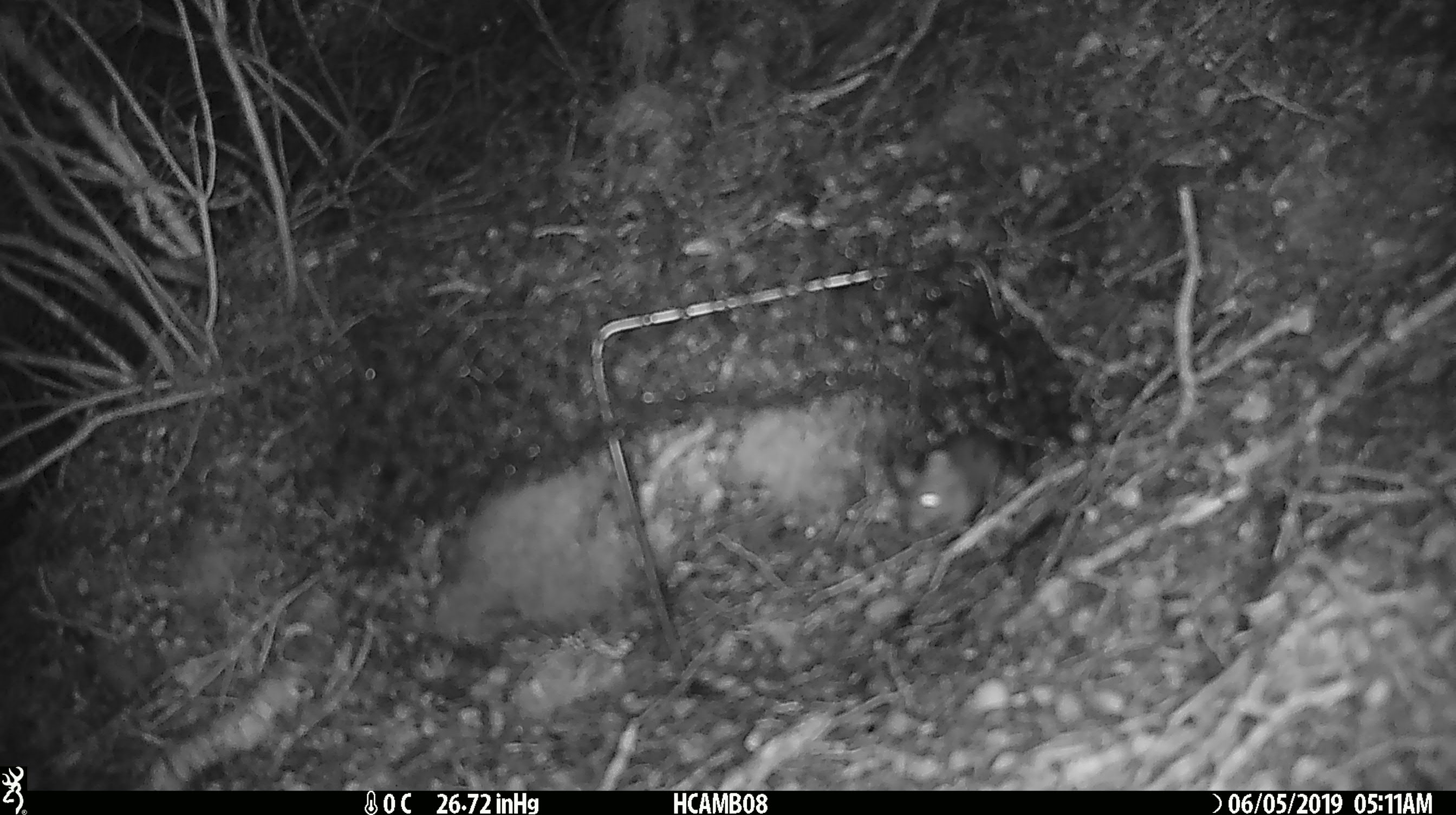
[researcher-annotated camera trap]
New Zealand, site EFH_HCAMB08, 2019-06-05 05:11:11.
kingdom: Animalia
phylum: Chordata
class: Mammalia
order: Rodentia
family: Muridae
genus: Mus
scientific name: Mus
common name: mouse